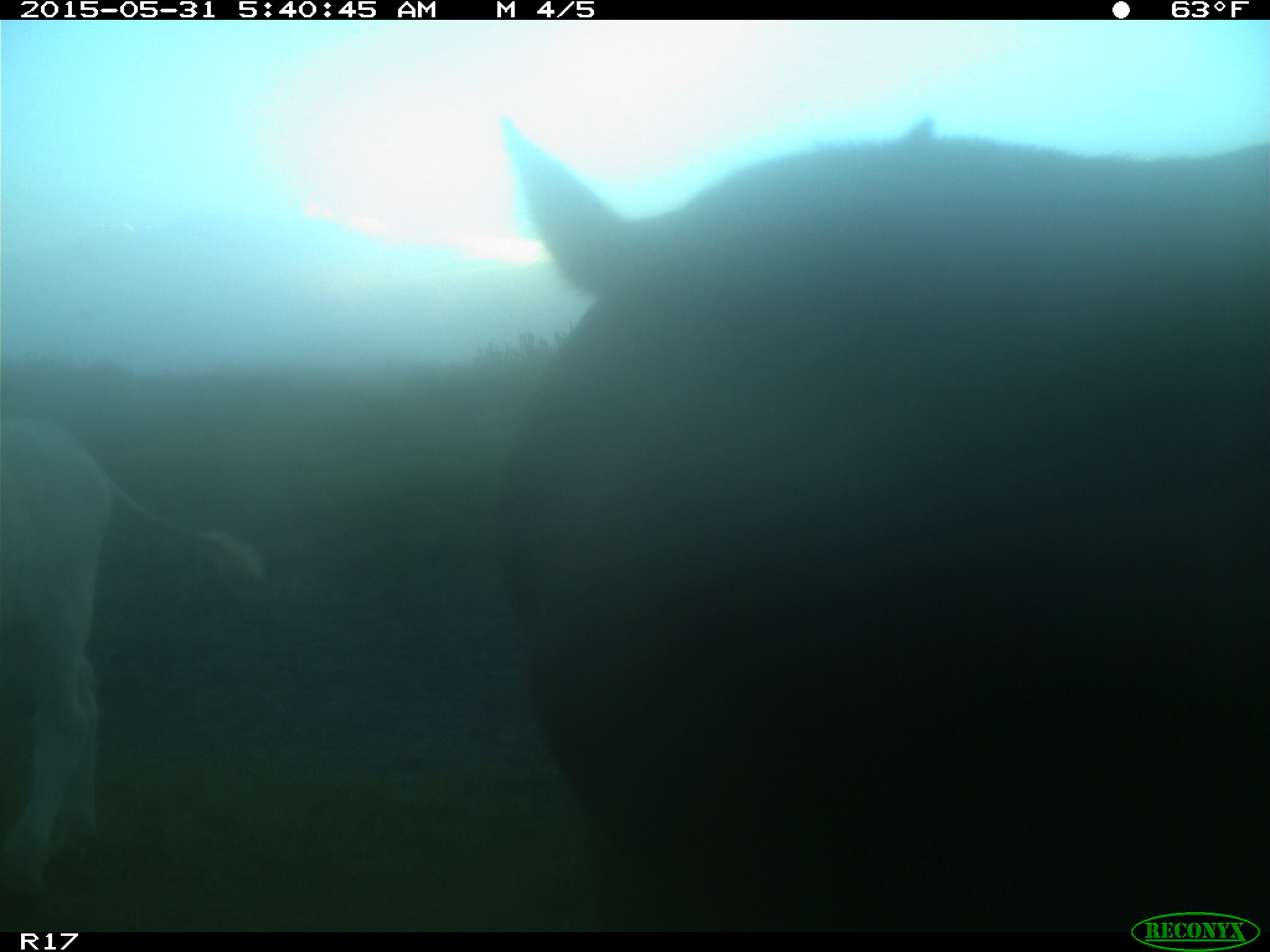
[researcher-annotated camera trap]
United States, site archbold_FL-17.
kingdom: Animalia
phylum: Chordata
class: Mammalia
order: Artiodactyla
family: Bovidae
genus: Bos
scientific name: Bos taurus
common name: domestic cow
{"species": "Bos taurus (domestic cow)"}